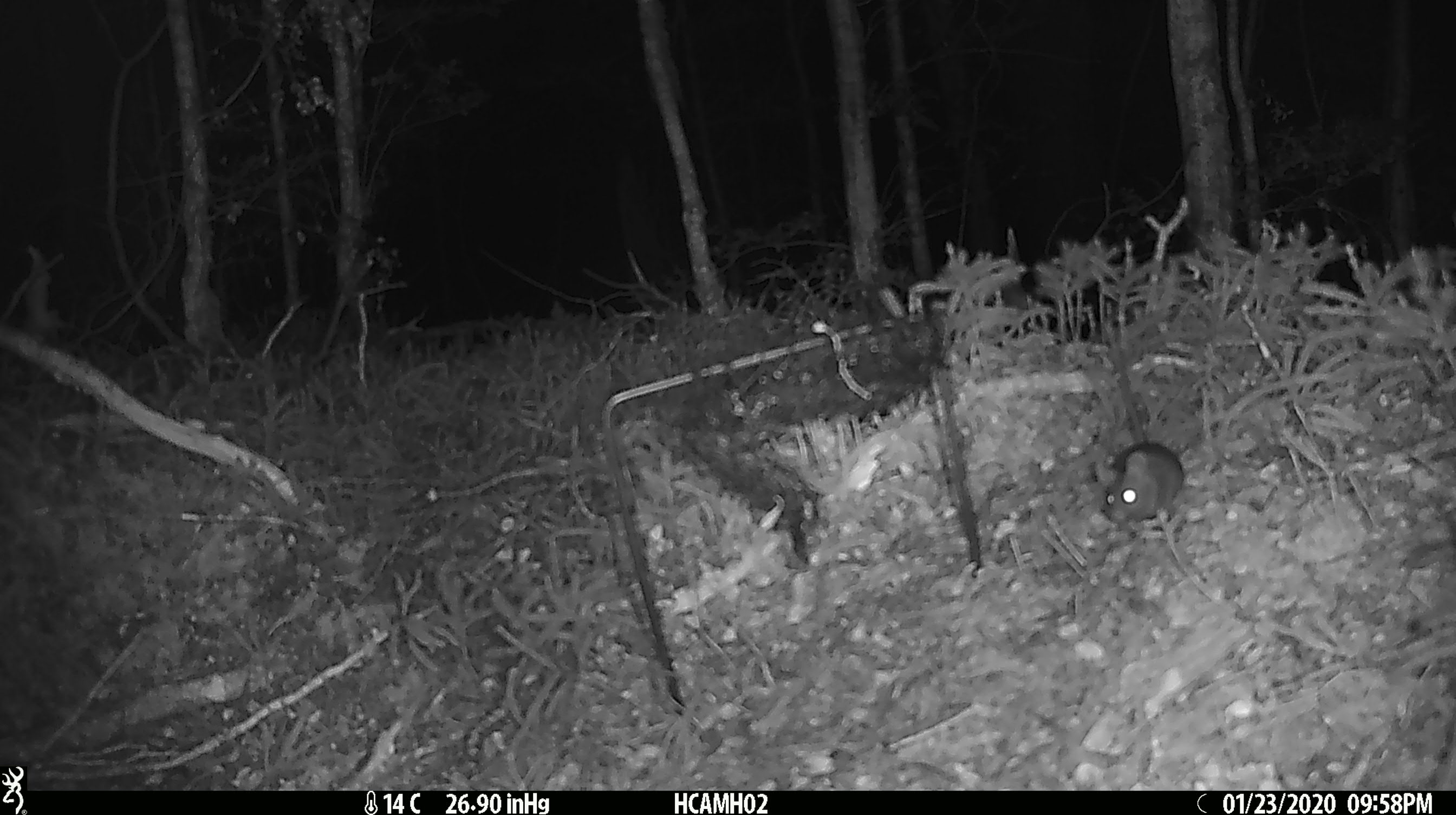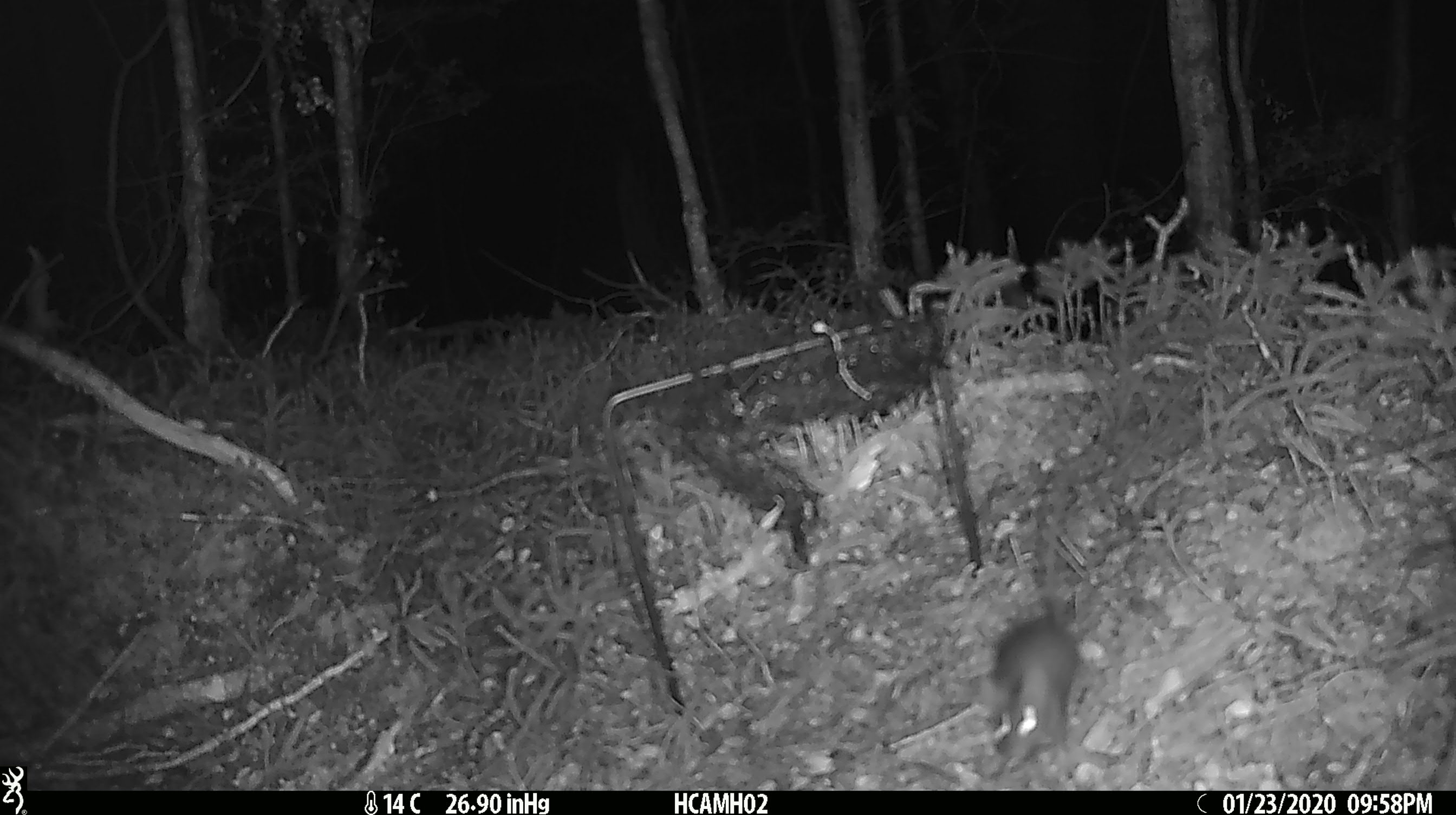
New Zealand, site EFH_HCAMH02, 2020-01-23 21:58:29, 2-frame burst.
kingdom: Animalia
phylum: Chordata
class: Mammalia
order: Rodentia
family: Muridae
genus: Mus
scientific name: Mus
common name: mouse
Mouse (Mus).